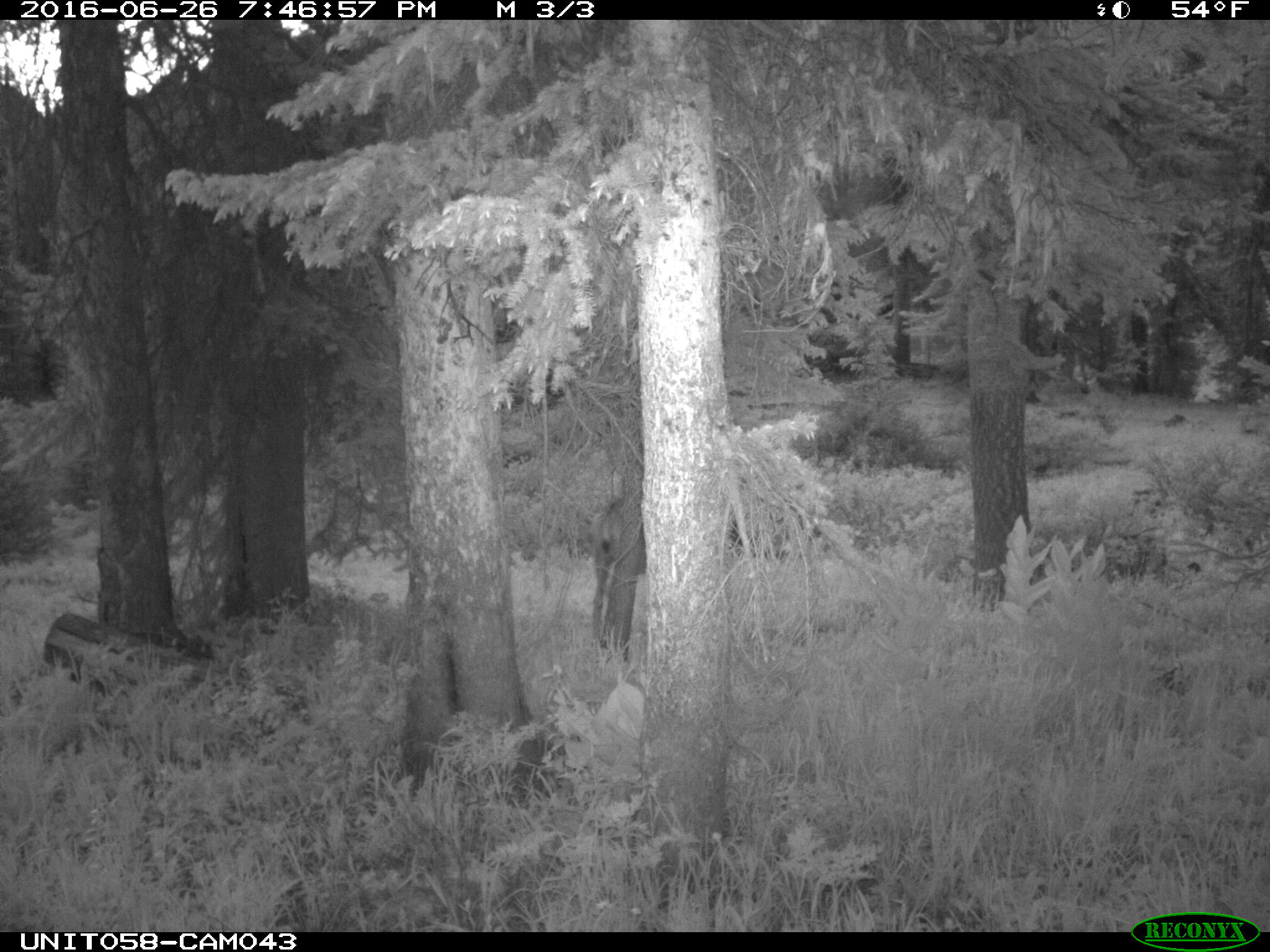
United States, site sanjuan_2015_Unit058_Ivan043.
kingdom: Animalia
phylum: Chordata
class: Mammalia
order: Artiodactyla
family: Cervidae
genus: Odocoileus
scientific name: Odocoileus hemionus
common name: mule deer